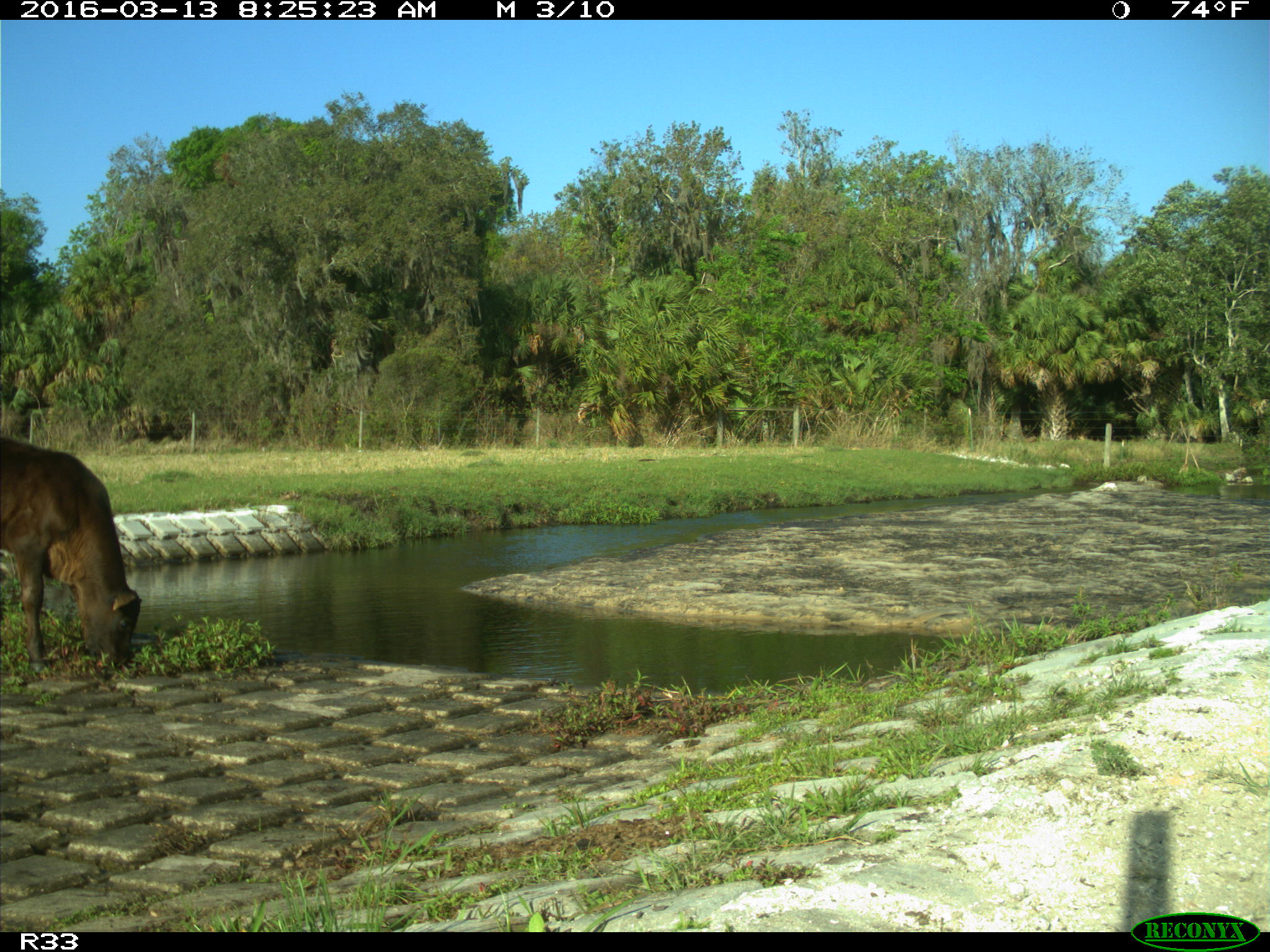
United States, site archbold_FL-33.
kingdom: Animalia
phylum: Chordata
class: Mammalia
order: Artiodactyla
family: Bovidae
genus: Bos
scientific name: Bos taurus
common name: domestic cow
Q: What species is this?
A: Bos taurus (domestic cow).